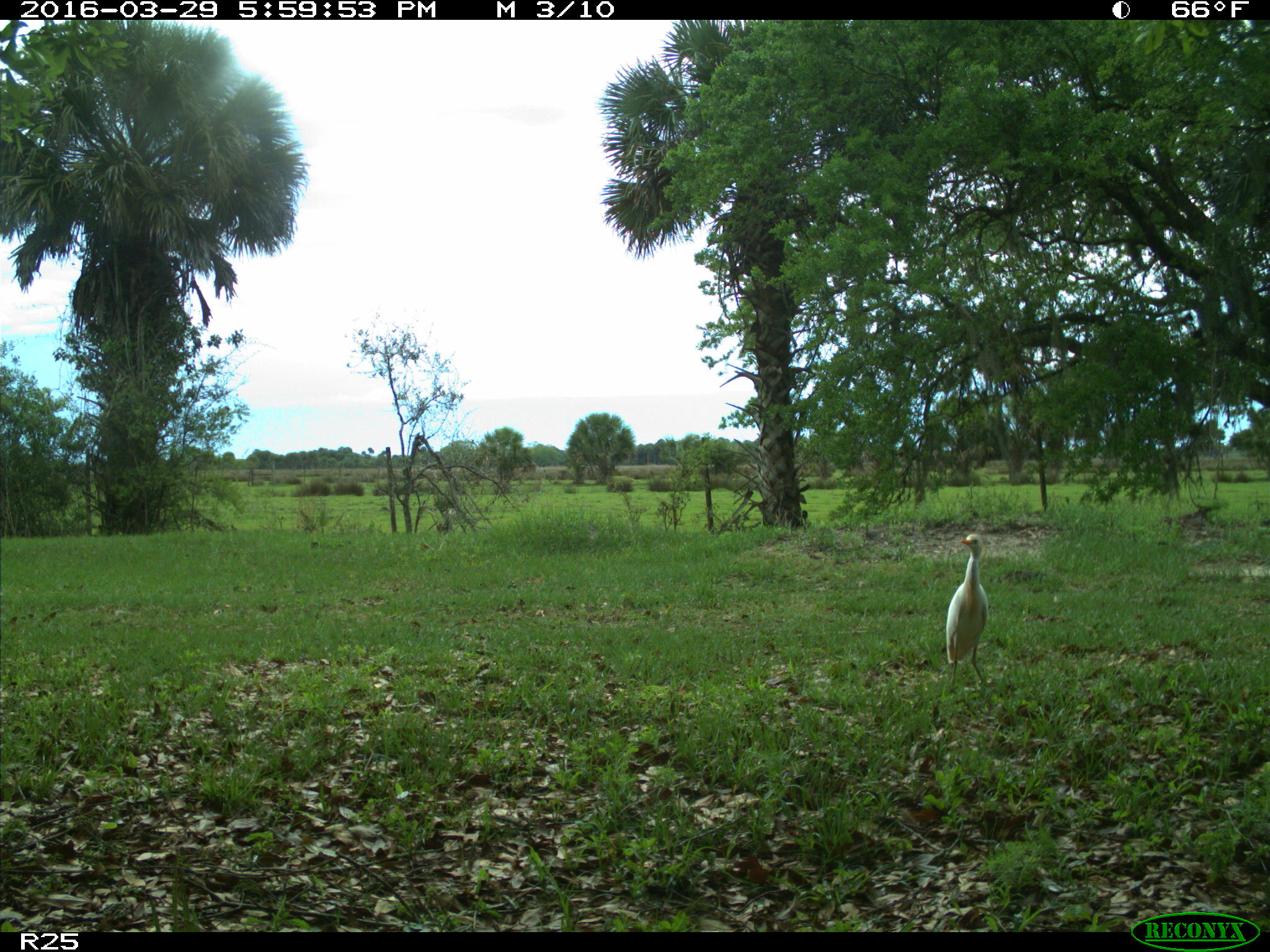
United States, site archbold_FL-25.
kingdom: Animalia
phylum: Chordata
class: Aves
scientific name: Aves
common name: birds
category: unidentified bird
Unidentified bird (birds) (Aves).